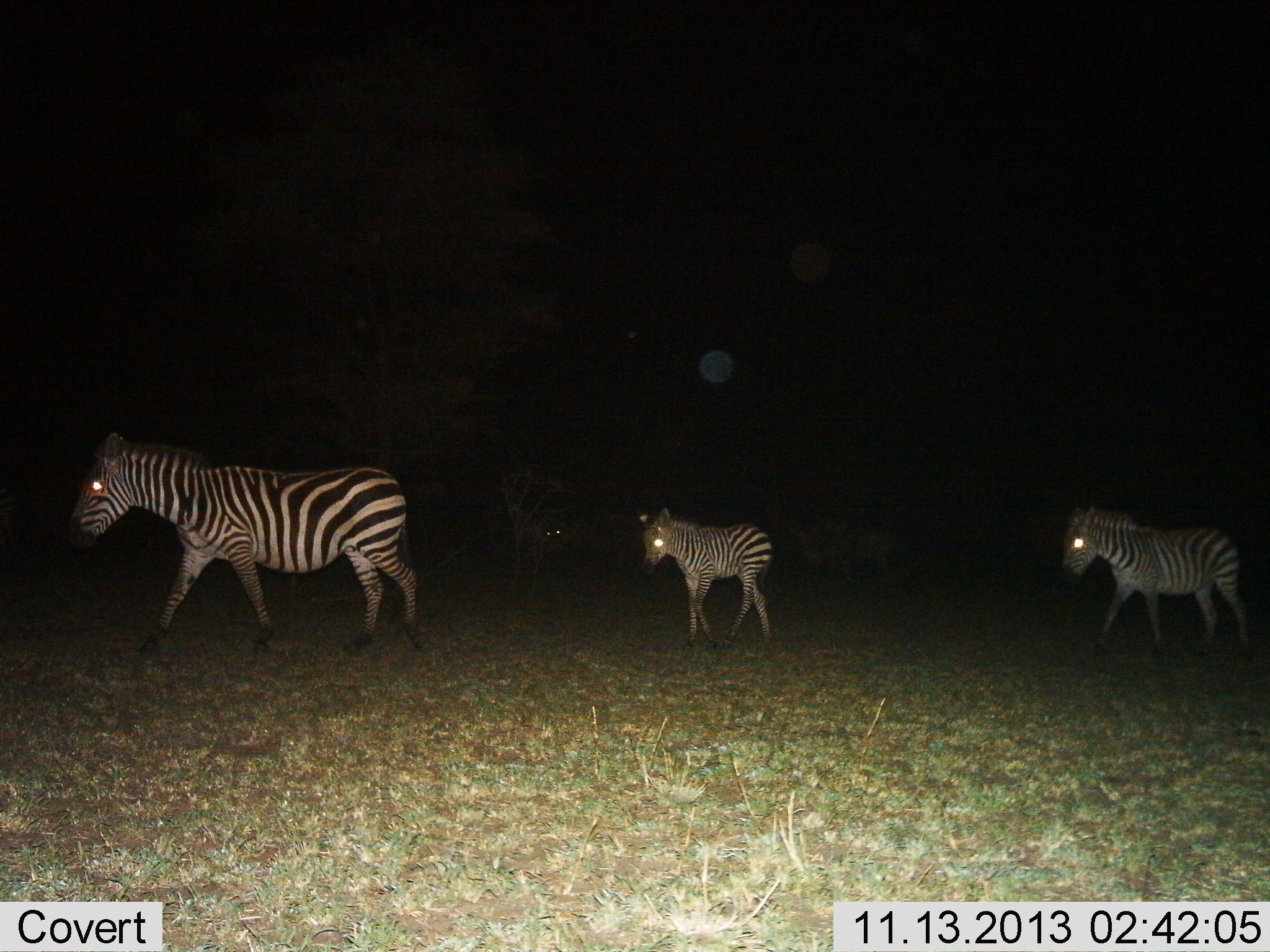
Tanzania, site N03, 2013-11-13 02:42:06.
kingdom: Animalia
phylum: Chordata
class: Mammalia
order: Perissodactyla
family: Equidae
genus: Equus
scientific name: Equus quagga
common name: plains zebra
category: zebra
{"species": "zebra (plains zebra) (Equus quagga)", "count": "3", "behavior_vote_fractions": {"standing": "23%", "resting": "0%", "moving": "92%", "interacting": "0%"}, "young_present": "54%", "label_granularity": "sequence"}